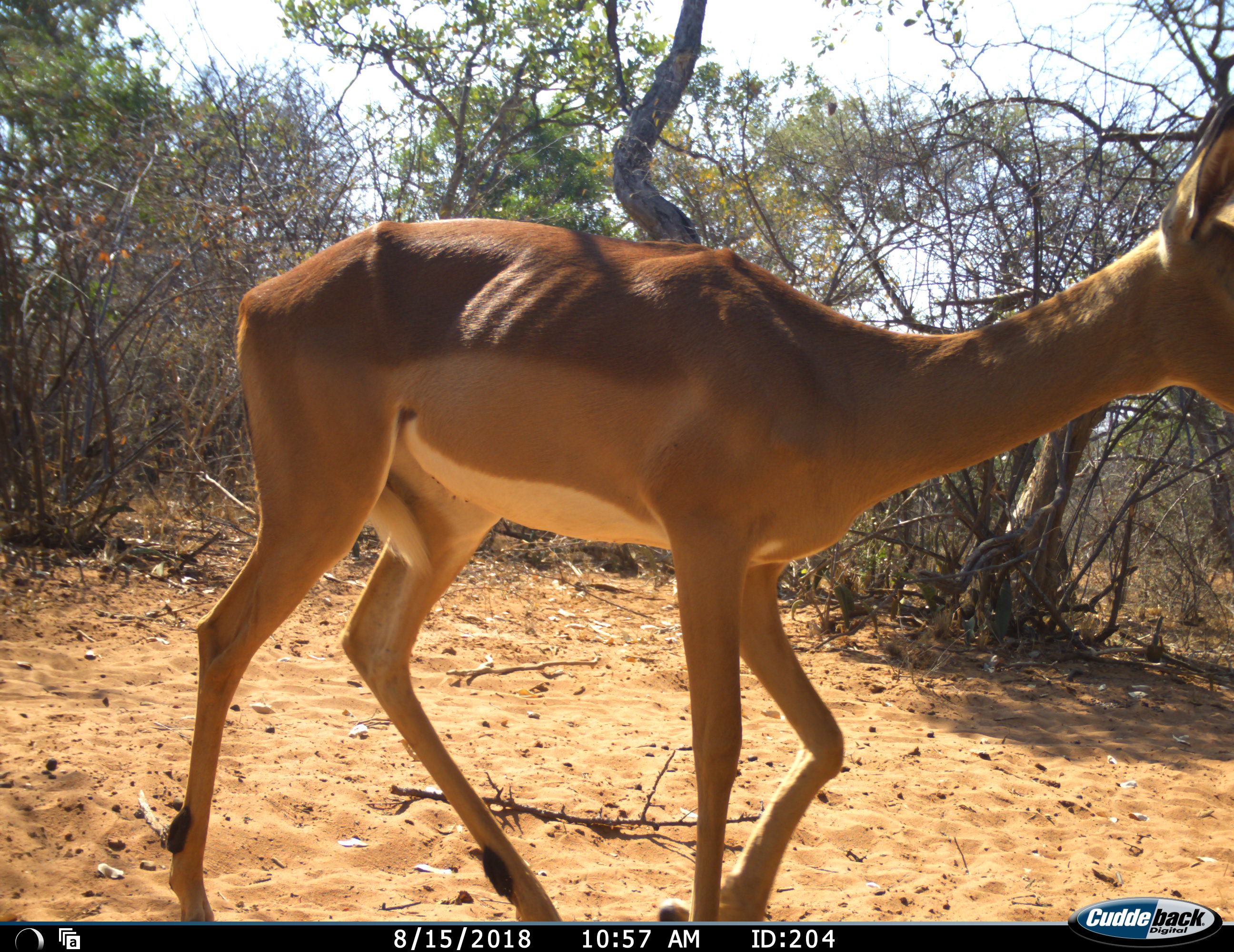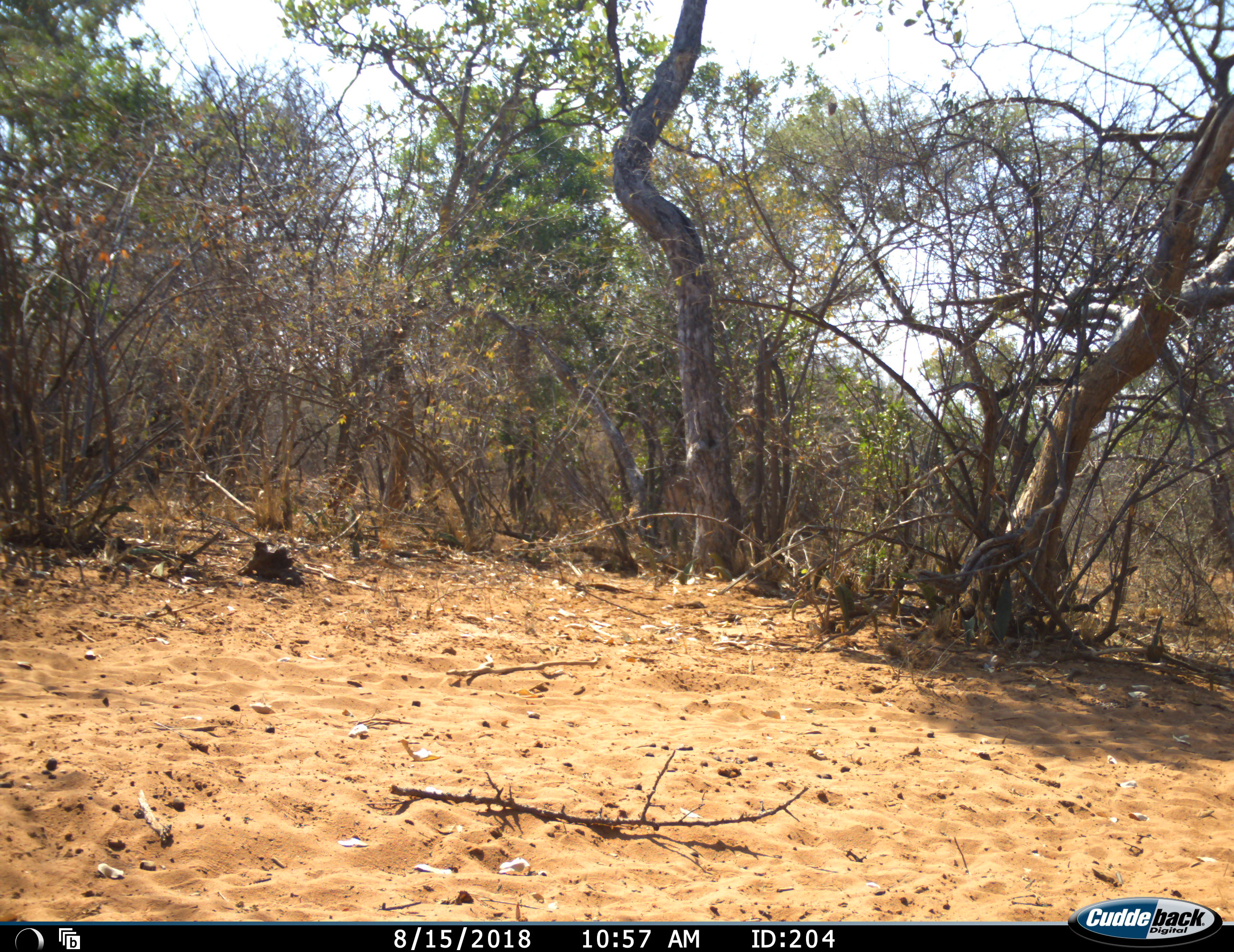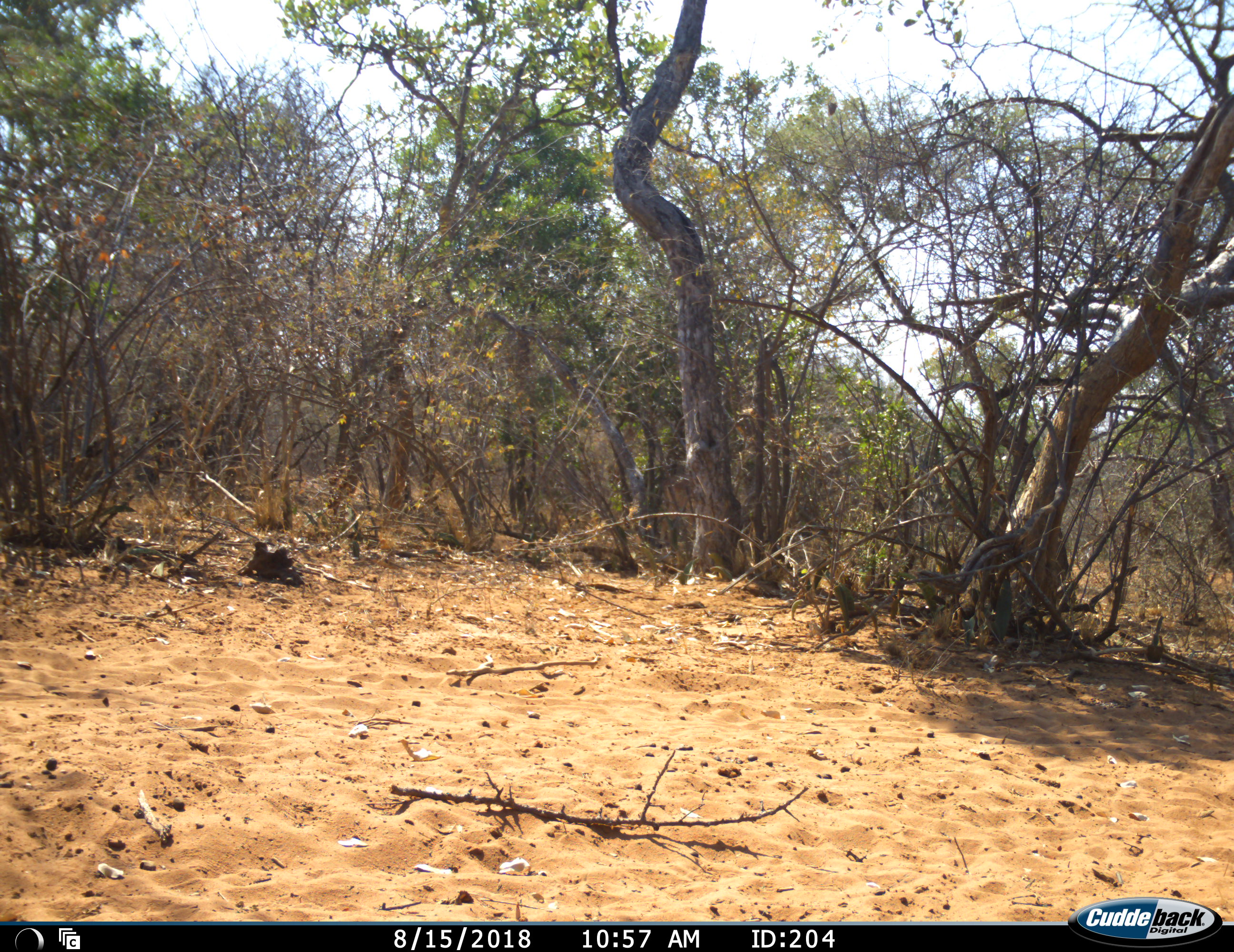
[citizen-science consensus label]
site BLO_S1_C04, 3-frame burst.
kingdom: Animalia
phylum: Chordata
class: Mammalia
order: Artiodactyla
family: Bovidae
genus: Aepyceros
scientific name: Aepyceros melampus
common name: impala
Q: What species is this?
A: Impala (Aepyceros melampus).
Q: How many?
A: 1.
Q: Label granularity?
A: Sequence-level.